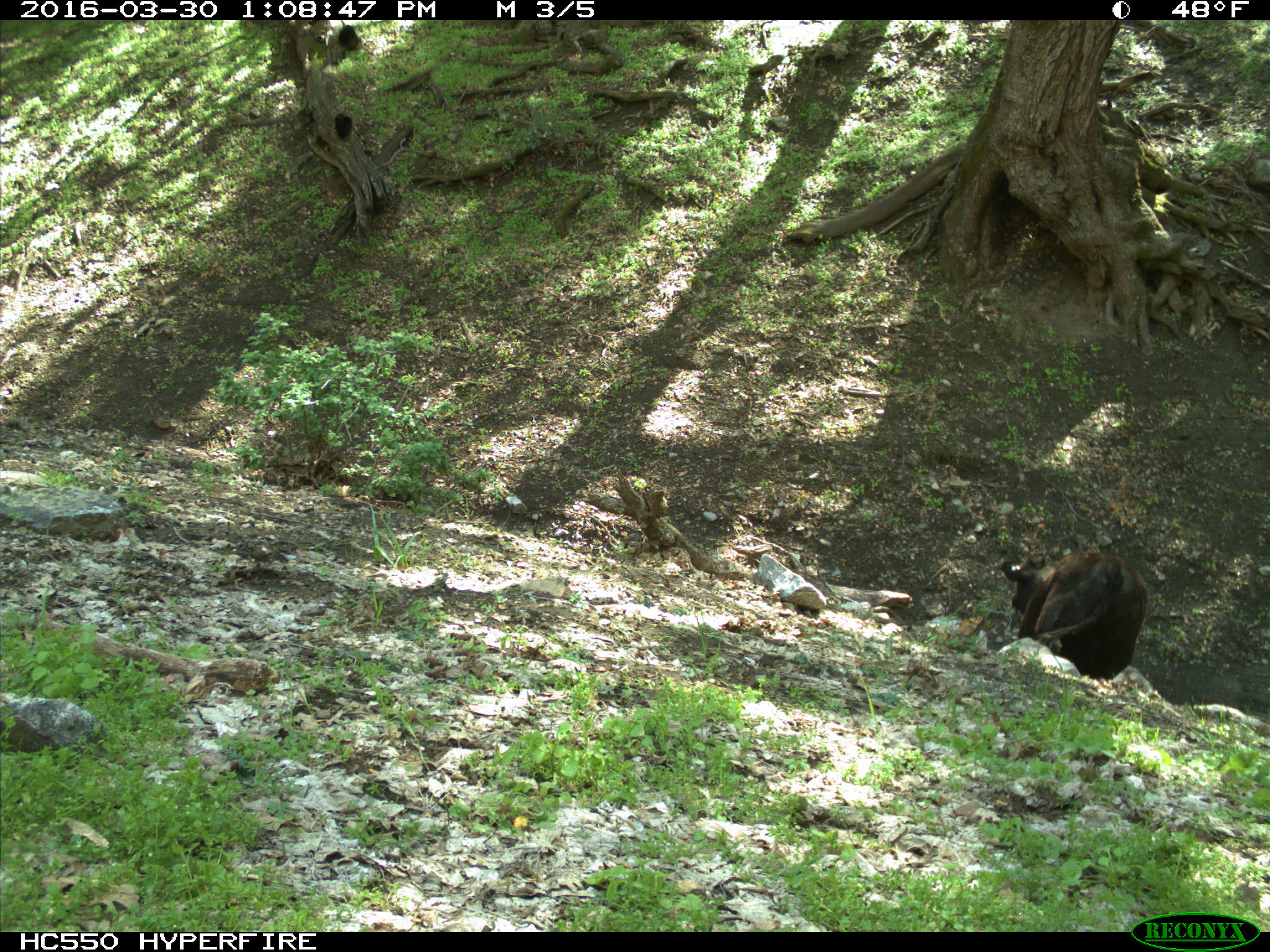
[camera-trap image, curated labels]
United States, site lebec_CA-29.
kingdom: Animalia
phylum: Chordata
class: Mammalia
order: Artiodactyla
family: Bovidae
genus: Bos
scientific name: Bos taurus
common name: domestic cow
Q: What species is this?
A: Bos taurus (domestic cow).